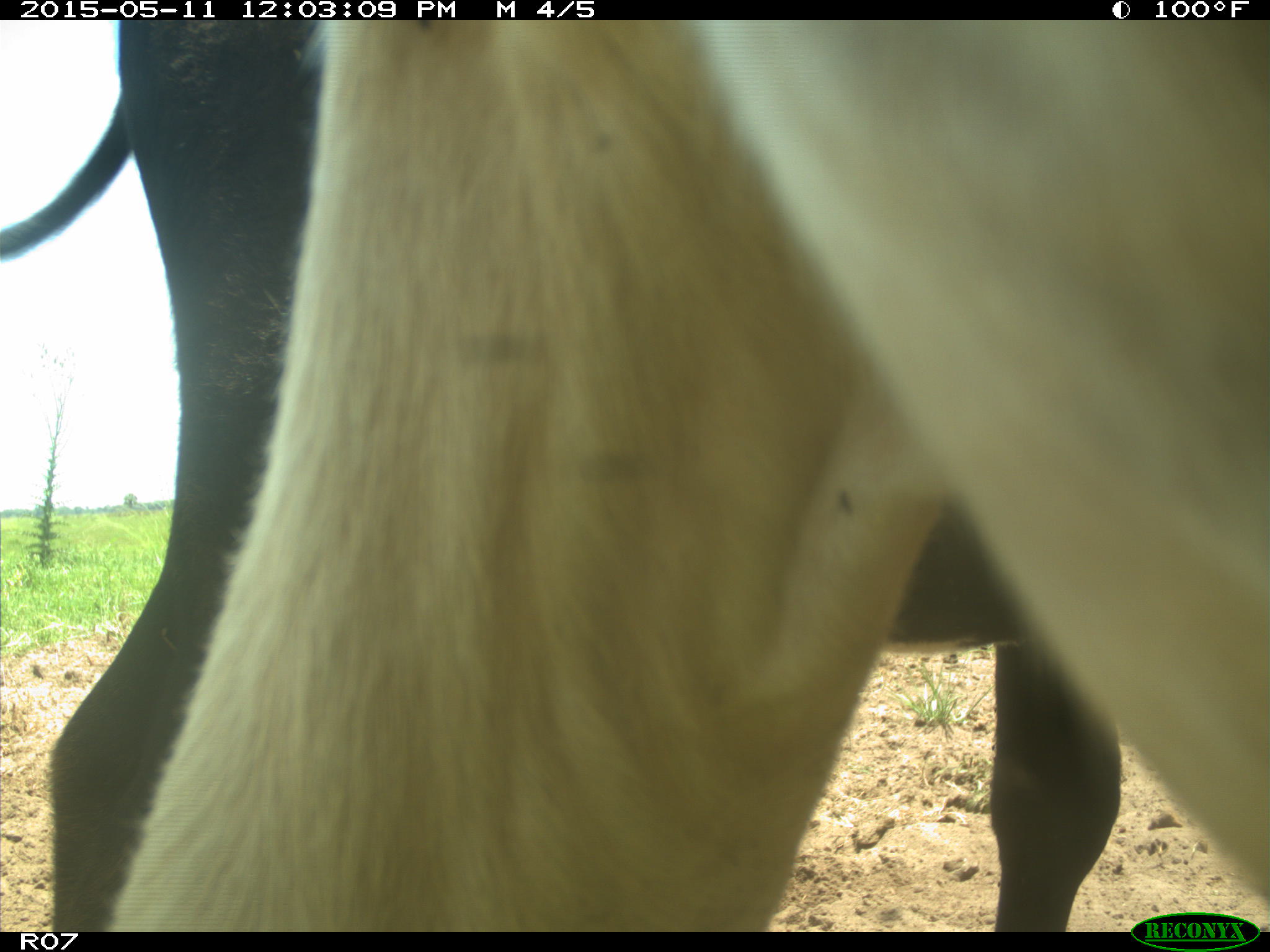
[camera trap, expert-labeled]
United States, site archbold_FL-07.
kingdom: Animalia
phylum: Chordata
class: Mammalia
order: Artiodactyla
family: Bovidae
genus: Bos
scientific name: Bos taurus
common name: domestic cow